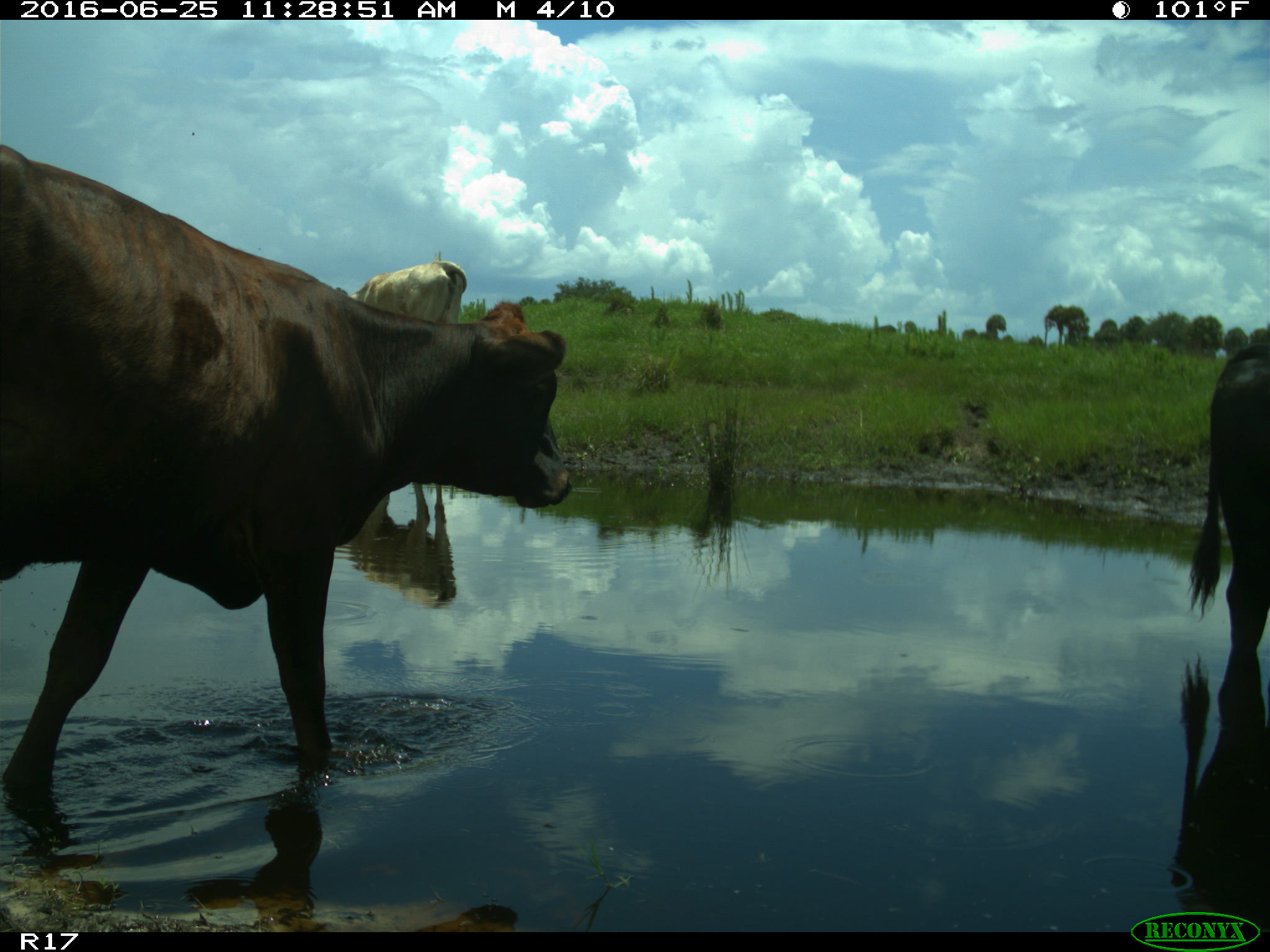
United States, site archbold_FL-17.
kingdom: Animalia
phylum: Chordata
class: Mammalia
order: Artiodactyla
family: Bovidae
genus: Bos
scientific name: Bos taurus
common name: domestic cow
Bos taurus (domestic cow).